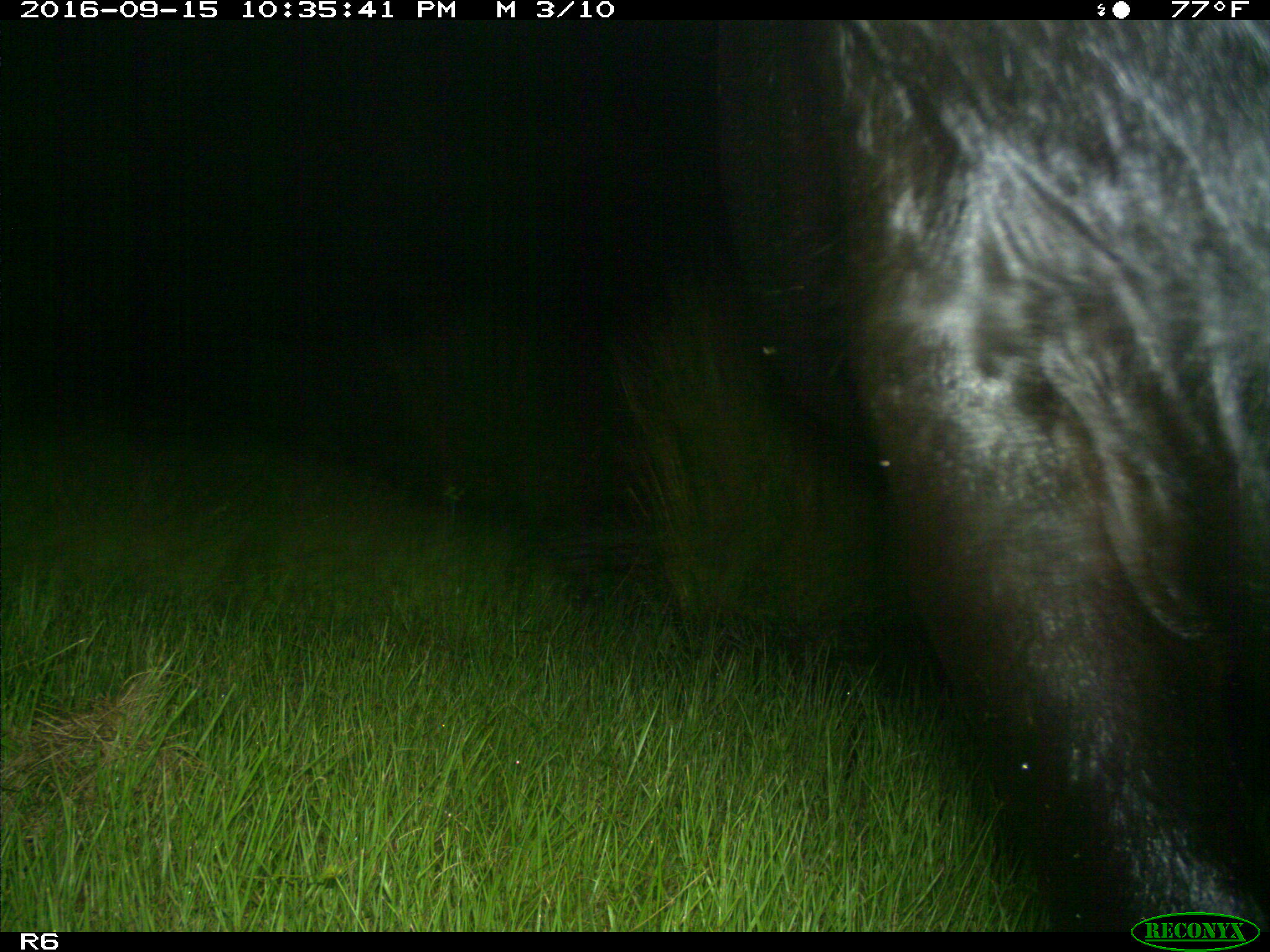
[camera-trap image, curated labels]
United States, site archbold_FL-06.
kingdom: Animalia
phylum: Chordata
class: Mammalia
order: Artiodactyla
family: Bovidae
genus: Bos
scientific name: Bos taurus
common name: domestic cow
Bos taurus (domestic cow).